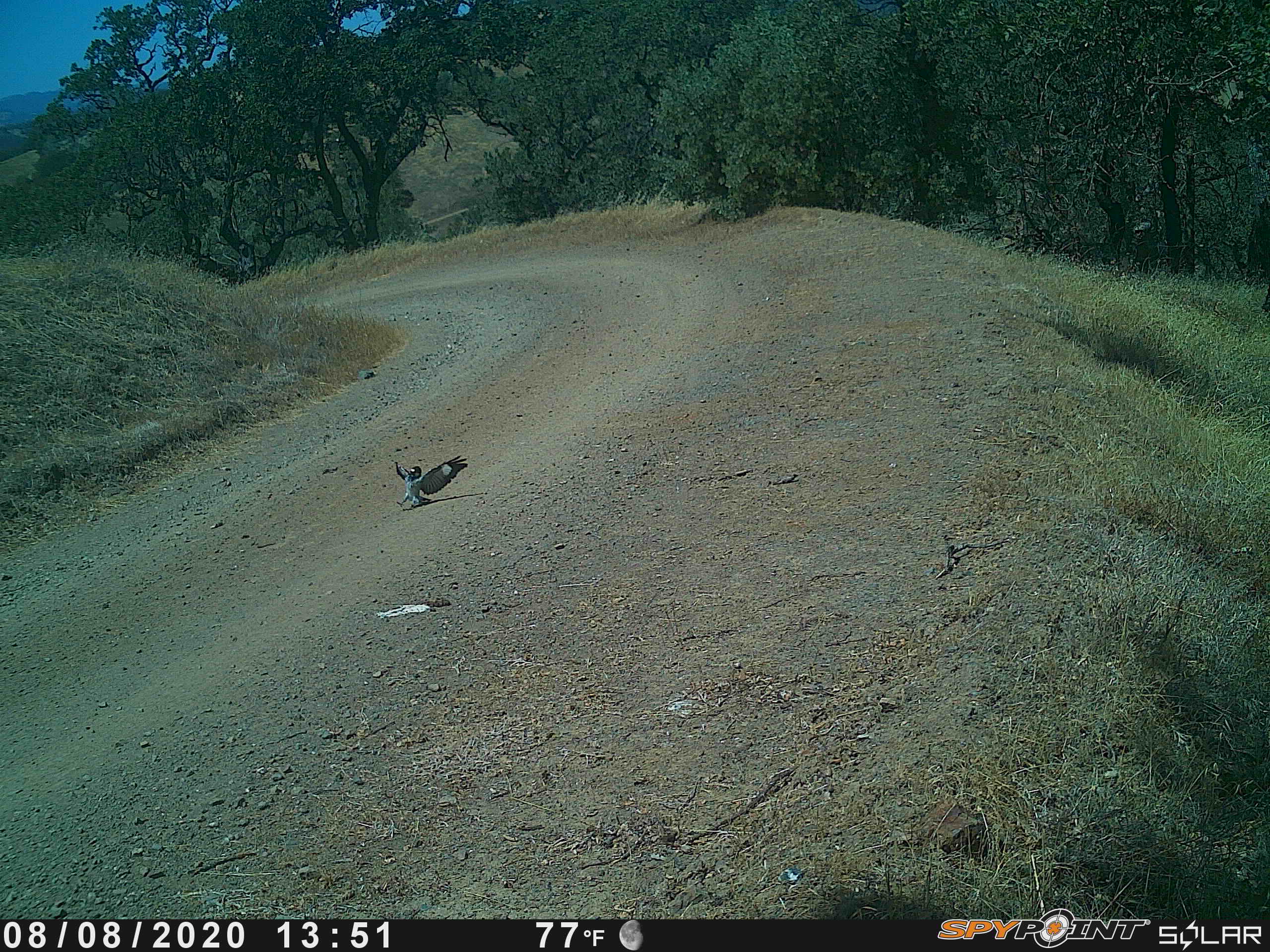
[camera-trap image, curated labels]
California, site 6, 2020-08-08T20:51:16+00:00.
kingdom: Animalia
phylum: Chordata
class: Aves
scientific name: Aves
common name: bird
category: unknown bird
Unknown bird (bird) (Aves).